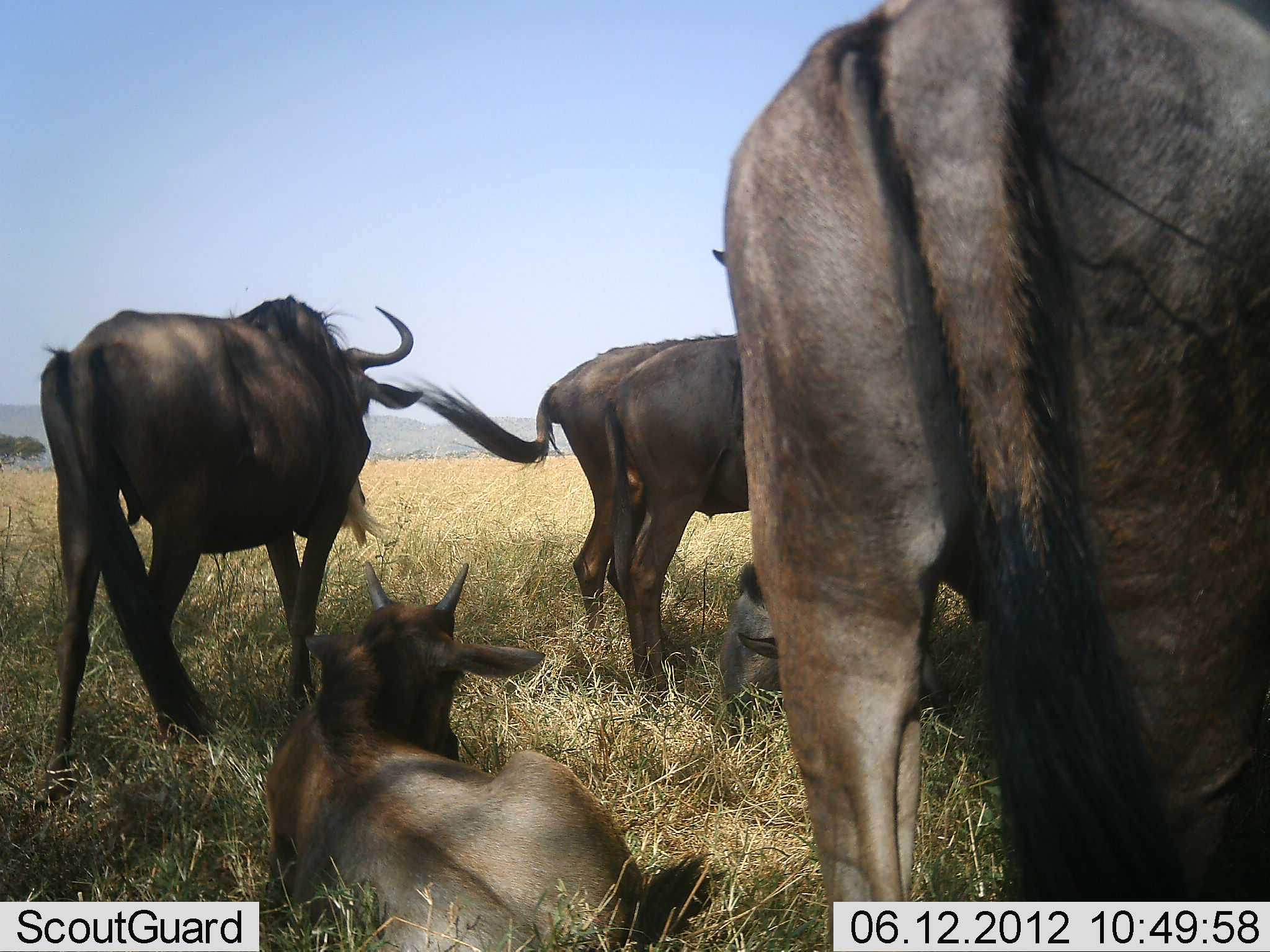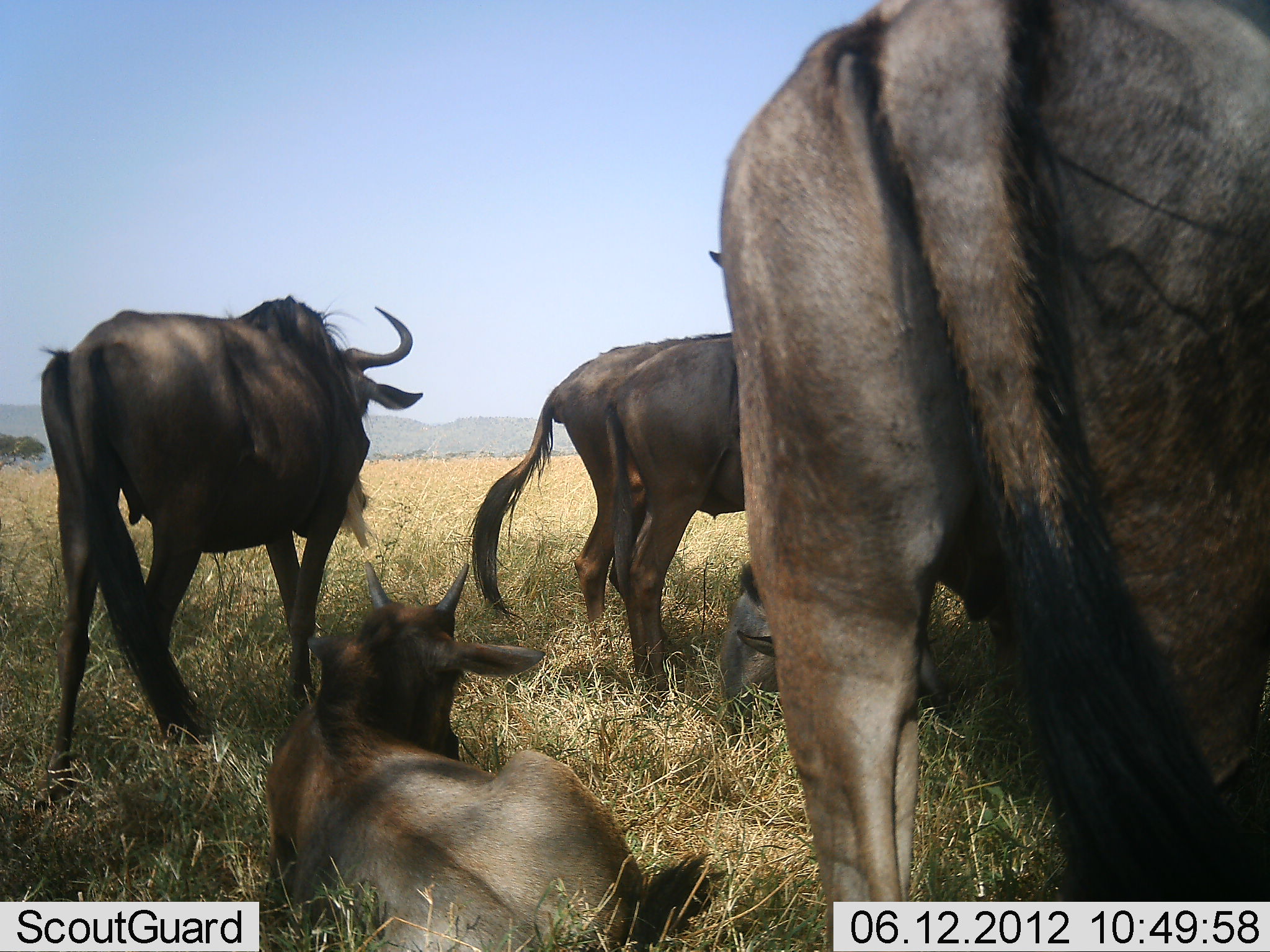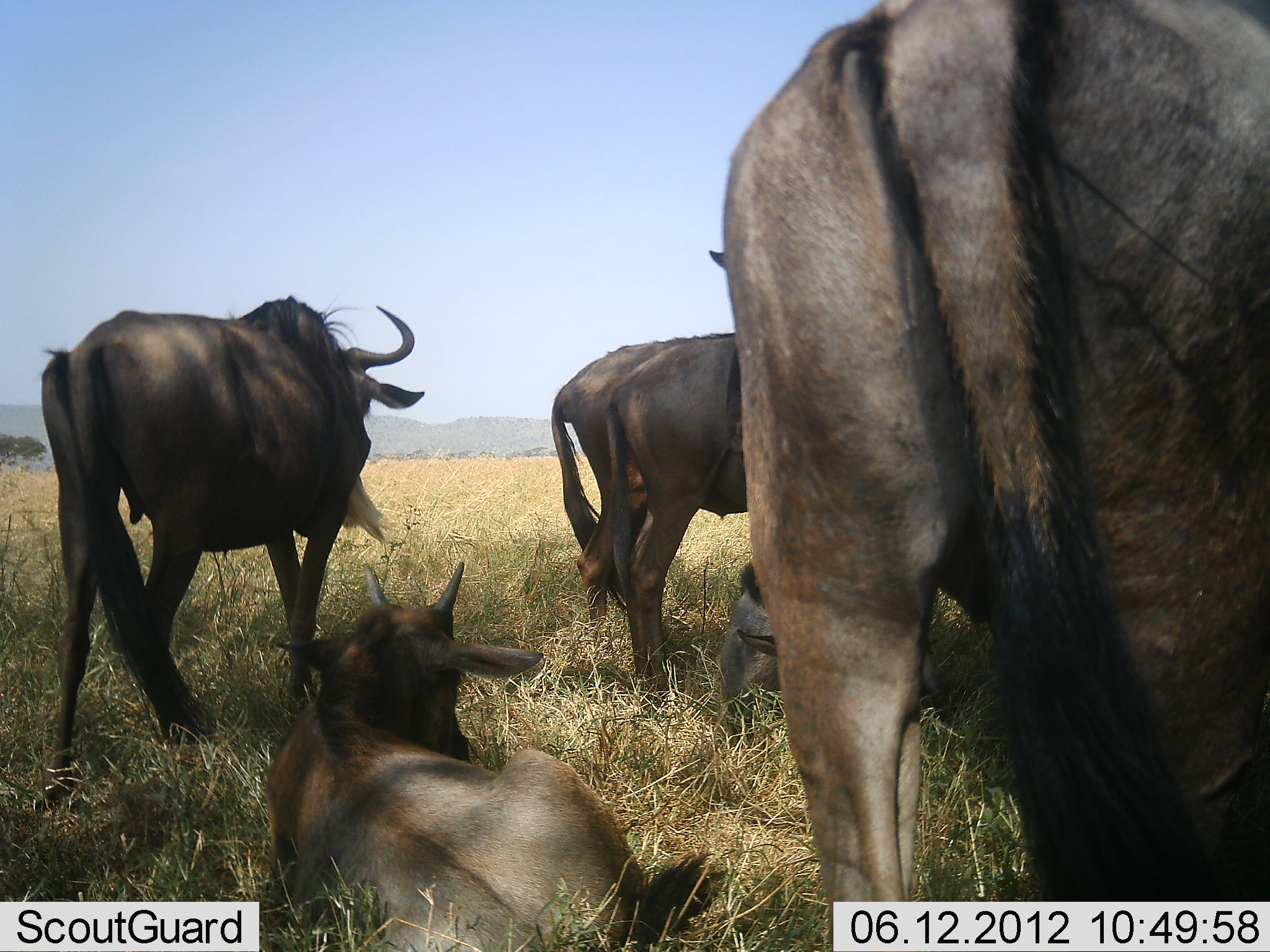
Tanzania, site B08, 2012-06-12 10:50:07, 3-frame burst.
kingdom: Animalia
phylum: Chordata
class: Mammalia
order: Artiodactyla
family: Bovidae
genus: Connochaetes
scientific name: Connochaetes taurinus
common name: blue wildebeest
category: wildebeest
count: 6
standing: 80%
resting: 100%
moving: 0%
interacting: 10%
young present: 40%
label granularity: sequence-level